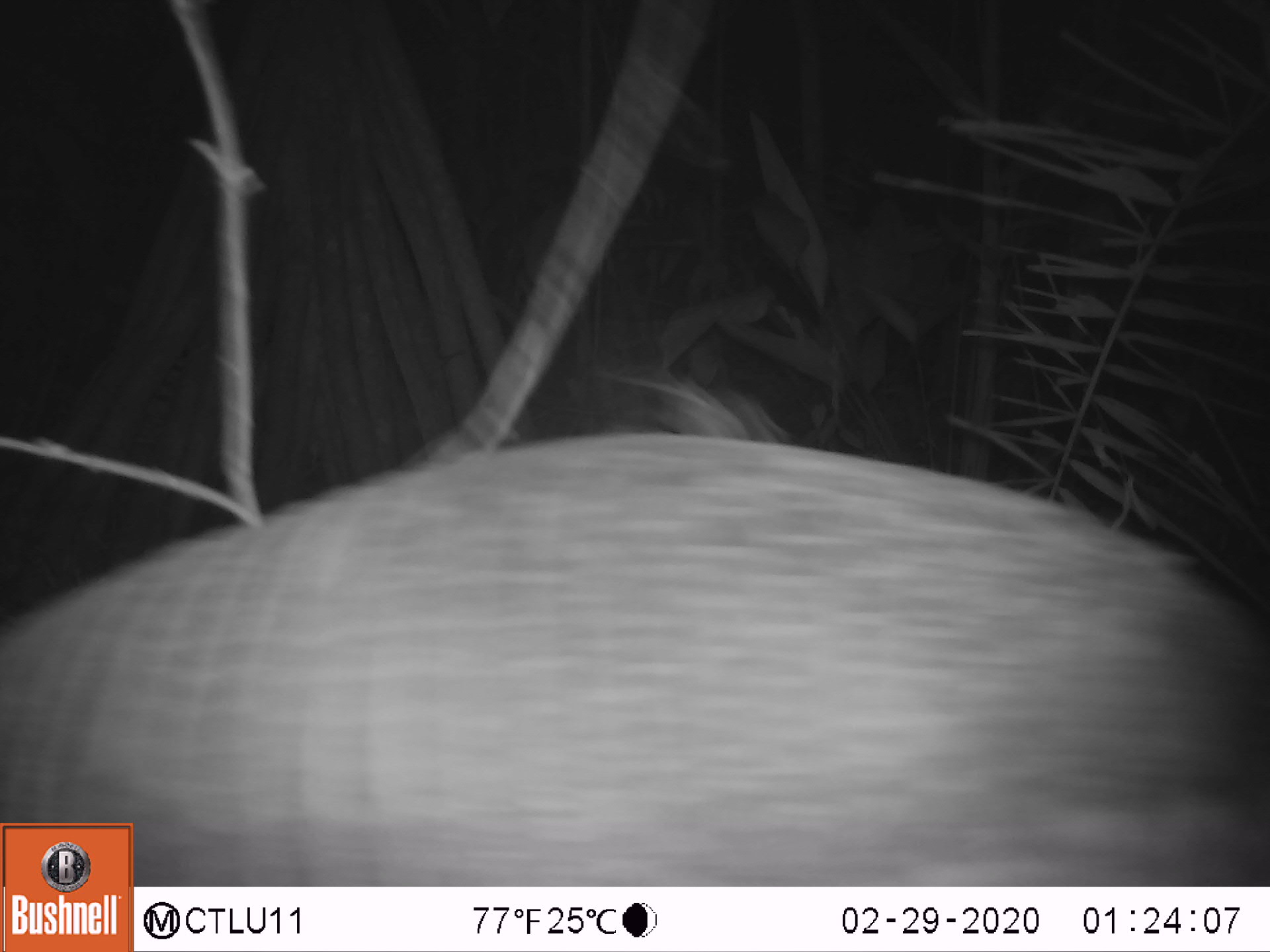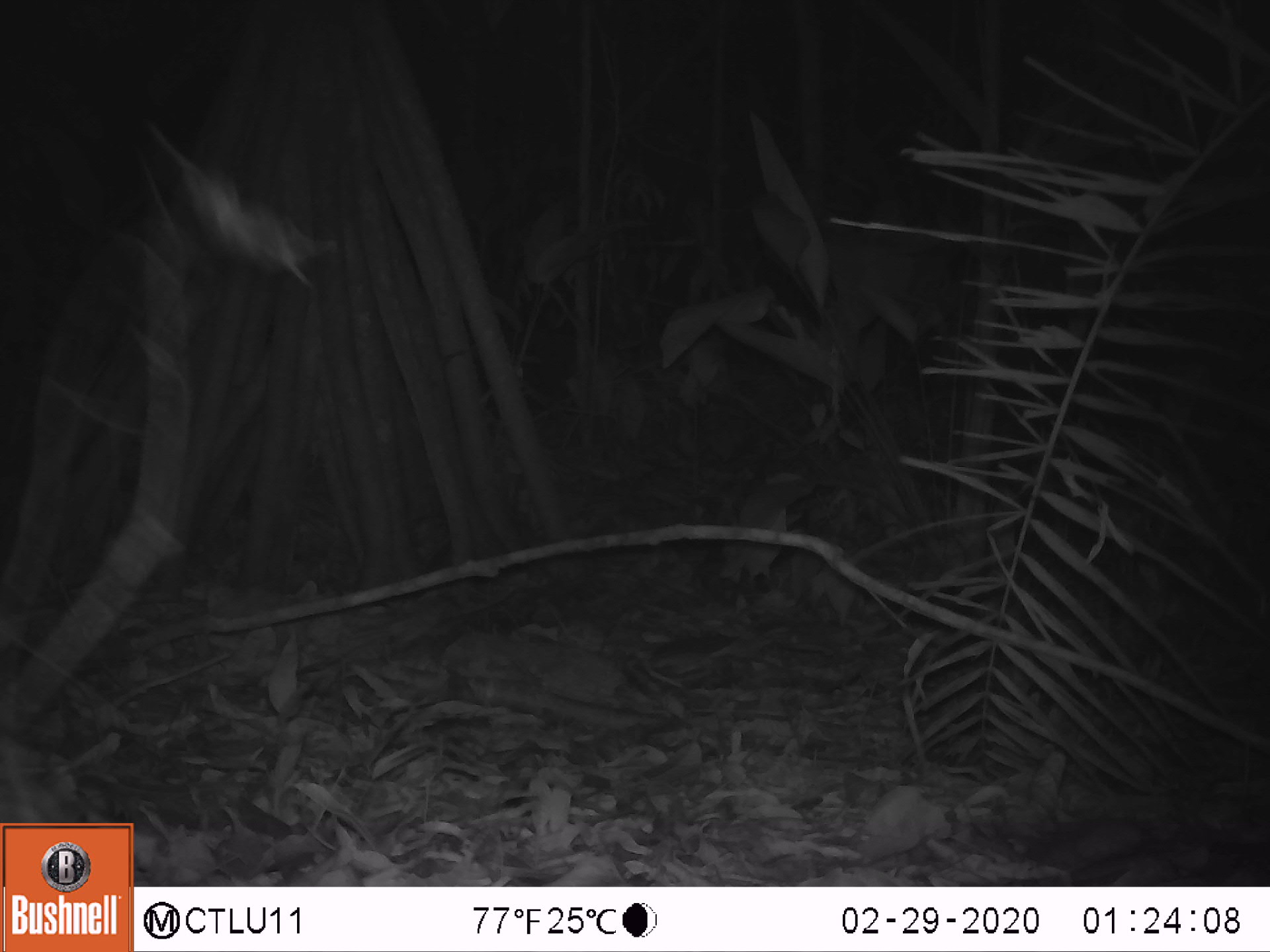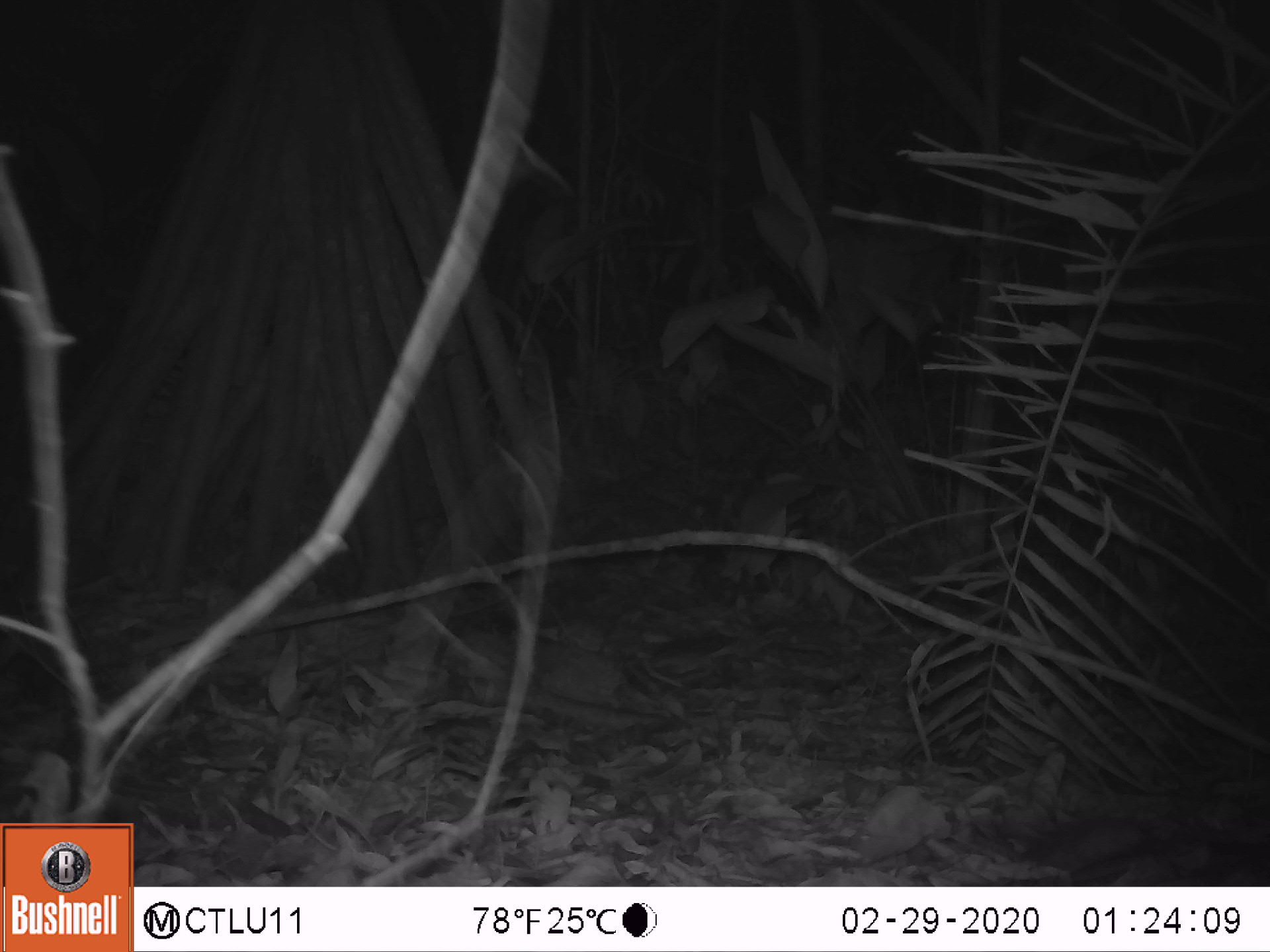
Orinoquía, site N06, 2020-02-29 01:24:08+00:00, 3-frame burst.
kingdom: Animalia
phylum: Chordata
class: Mammalia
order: Cingulata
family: Chlamyphoridae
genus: Priodontes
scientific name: Priodontes maximus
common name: giant armadillo